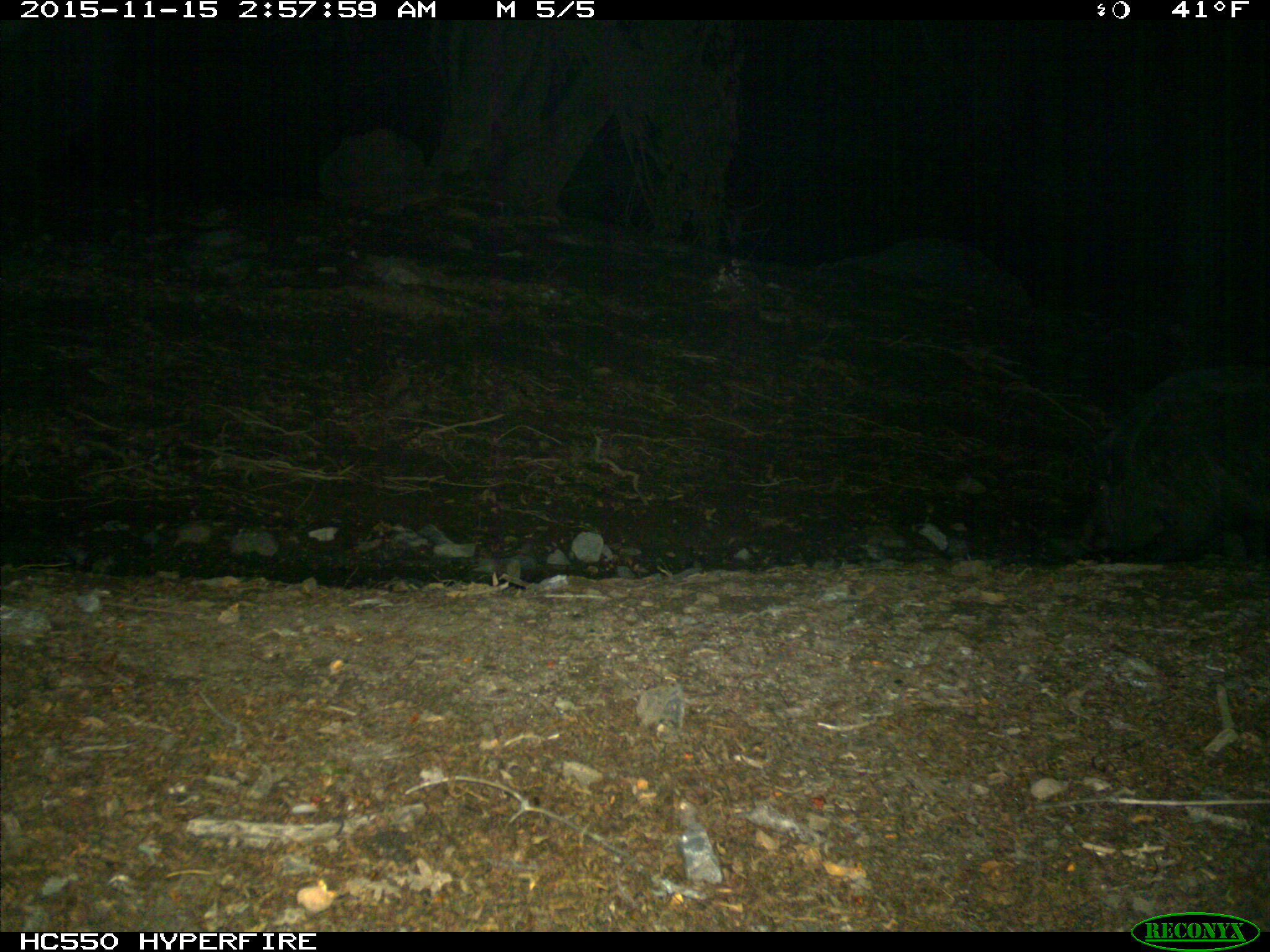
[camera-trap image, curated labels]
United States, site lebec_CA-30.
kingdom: Animalia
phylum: Chordata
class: Mammalia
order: Artiodactyla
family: Suidae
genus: Sus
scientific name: Sus scrofa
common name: wild boar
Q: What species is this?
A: Sus scrofa (wild boar).